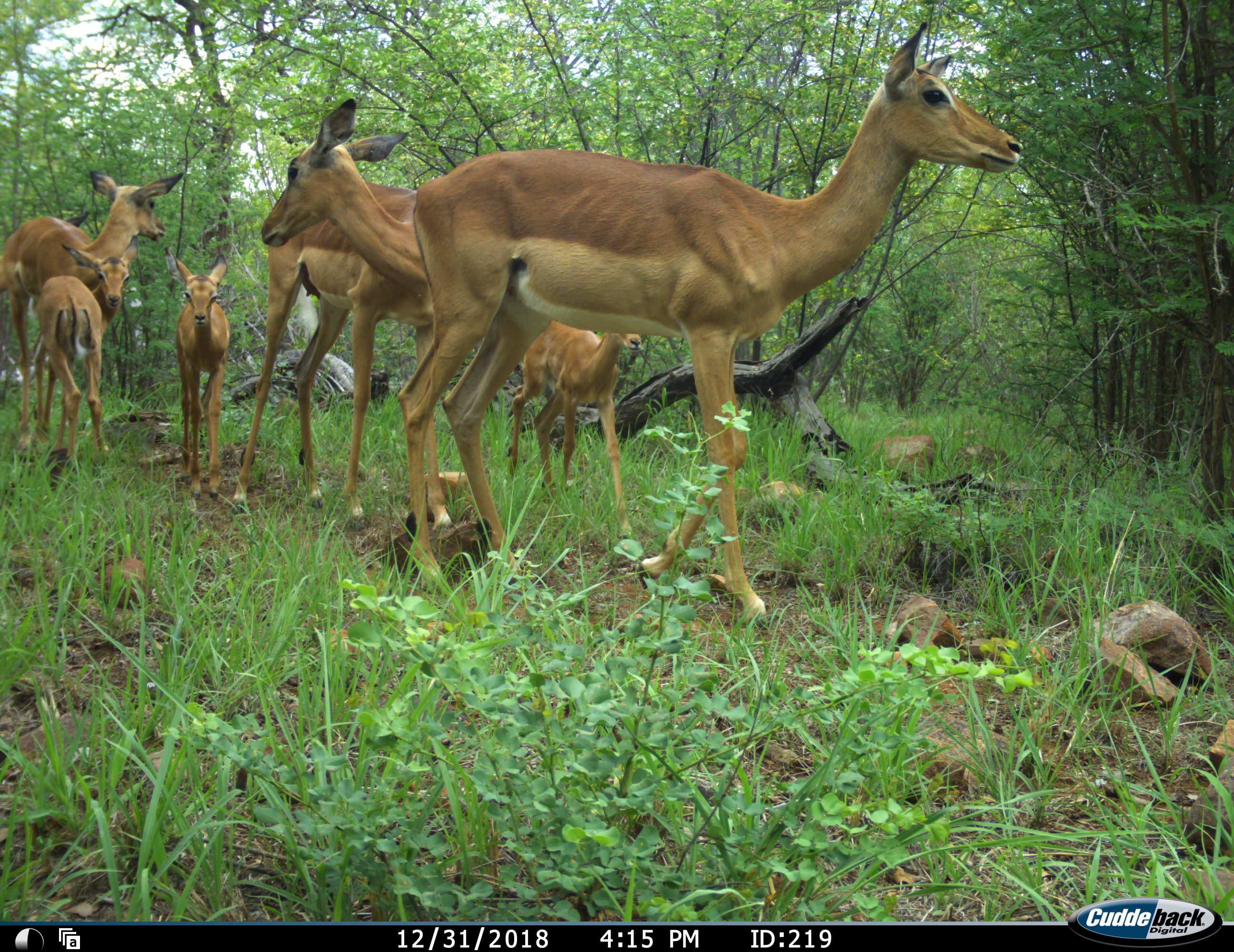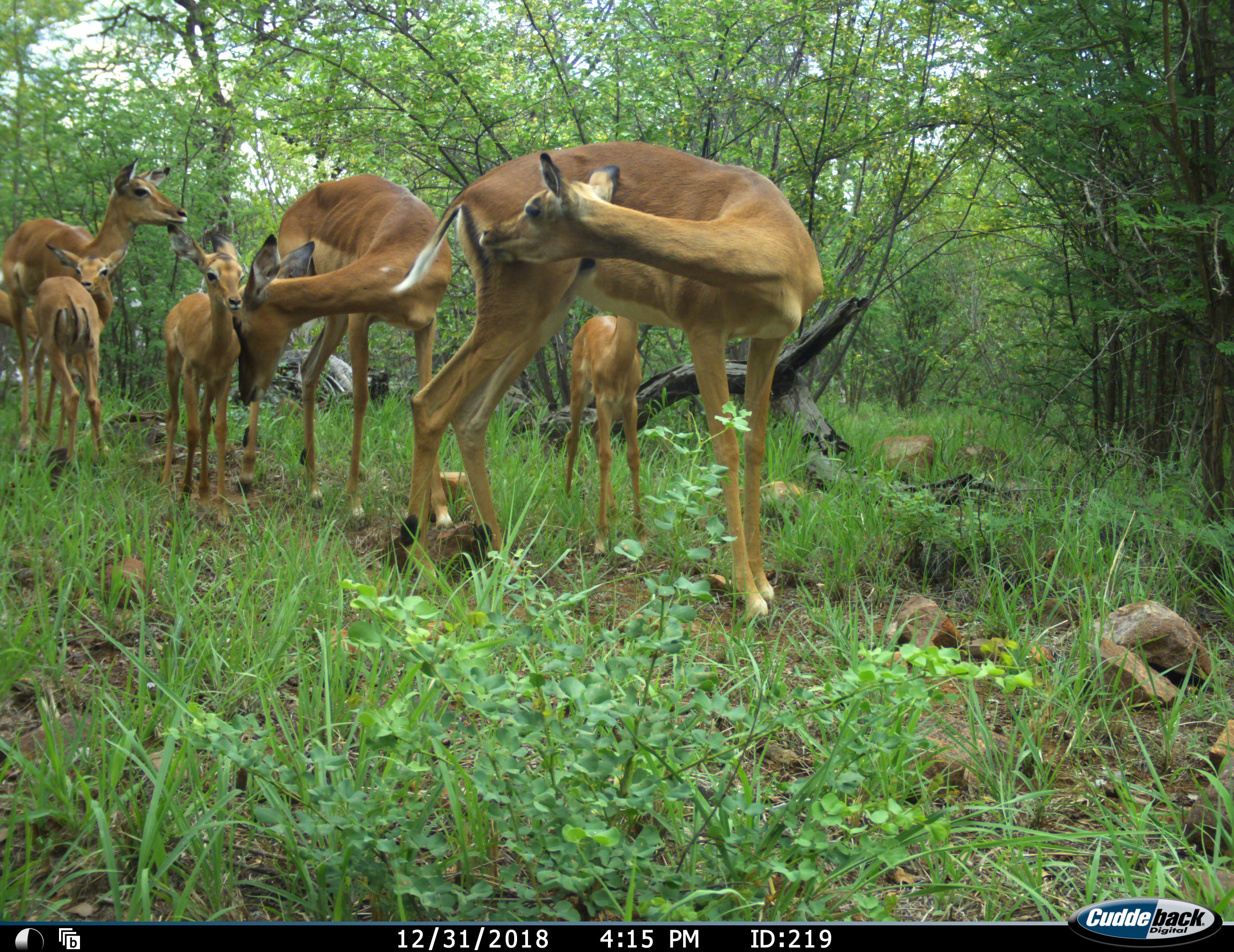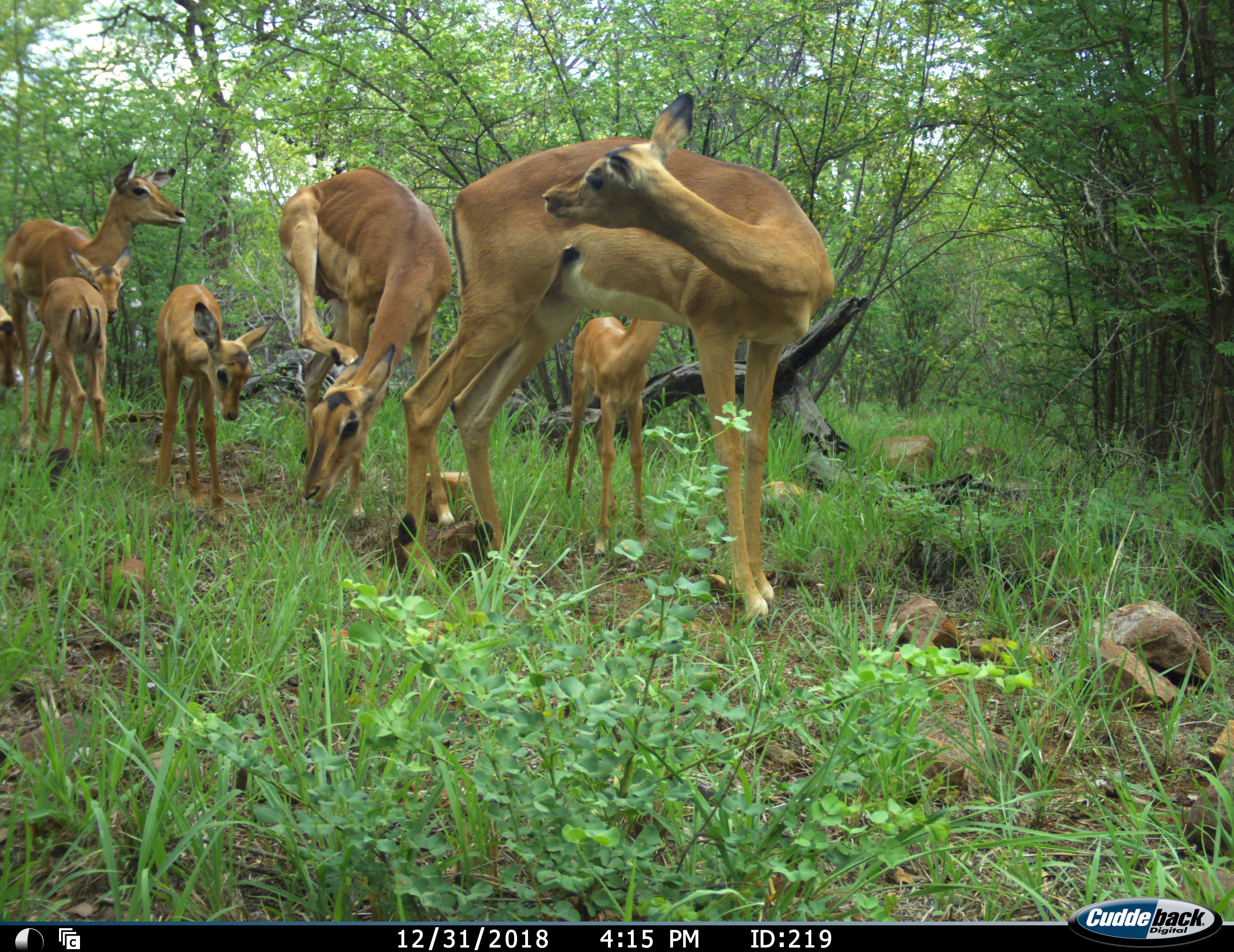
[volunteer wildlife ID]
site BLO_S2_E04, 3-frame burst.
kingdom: Animalia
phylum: Chordata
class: Mammalia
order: Artiodactyla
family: Bovidae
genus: Aepyceros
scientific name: Aepyceros melampus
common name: impala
Impala (Aepyceros melampus), count 7. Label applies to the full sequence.